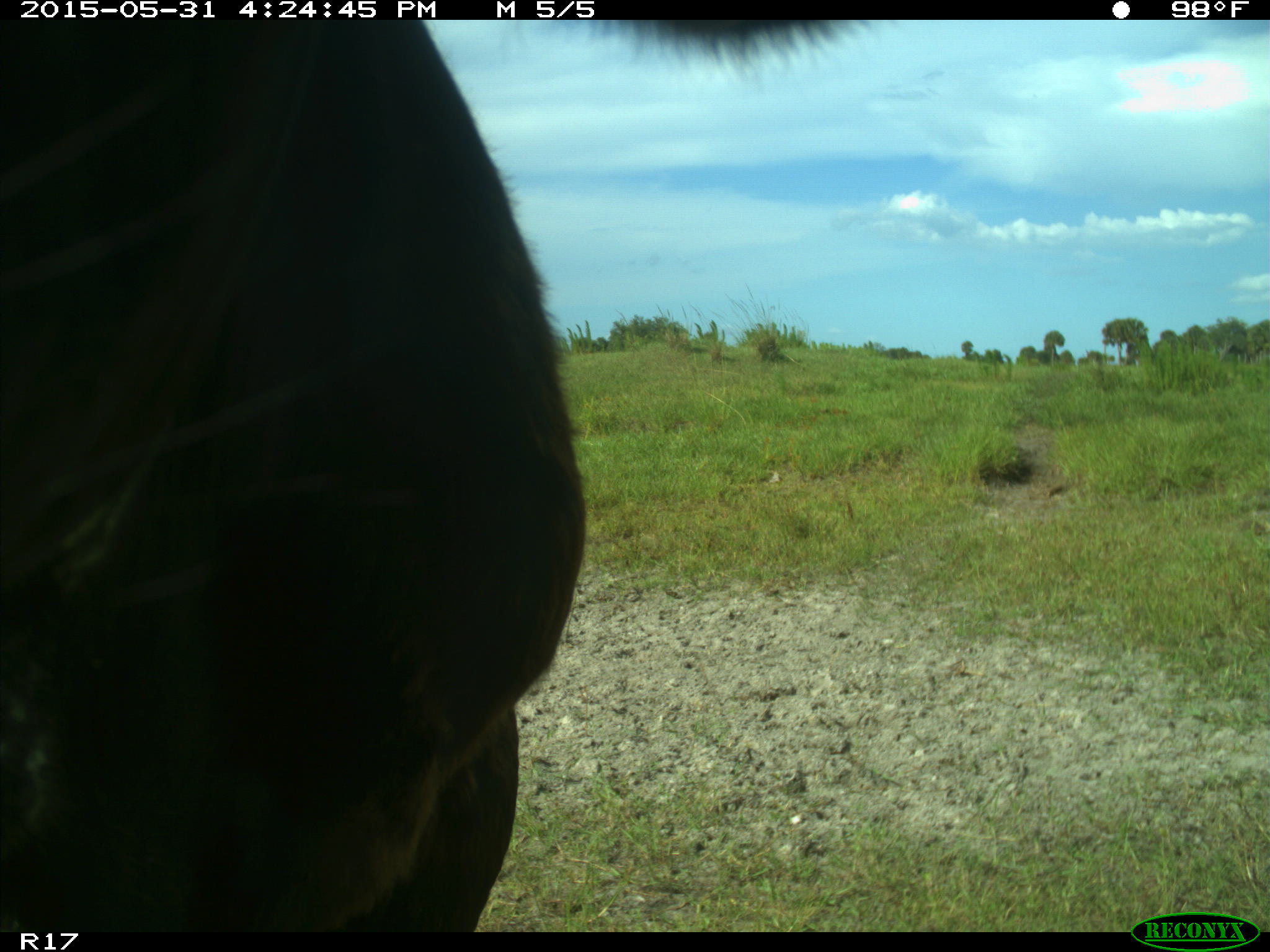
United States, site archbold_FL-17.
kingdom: Animalia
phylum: Chordata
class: Mammalia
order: Artiodactyla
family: Bovidae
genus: Bos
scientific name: Bos taurus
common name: domestic cow